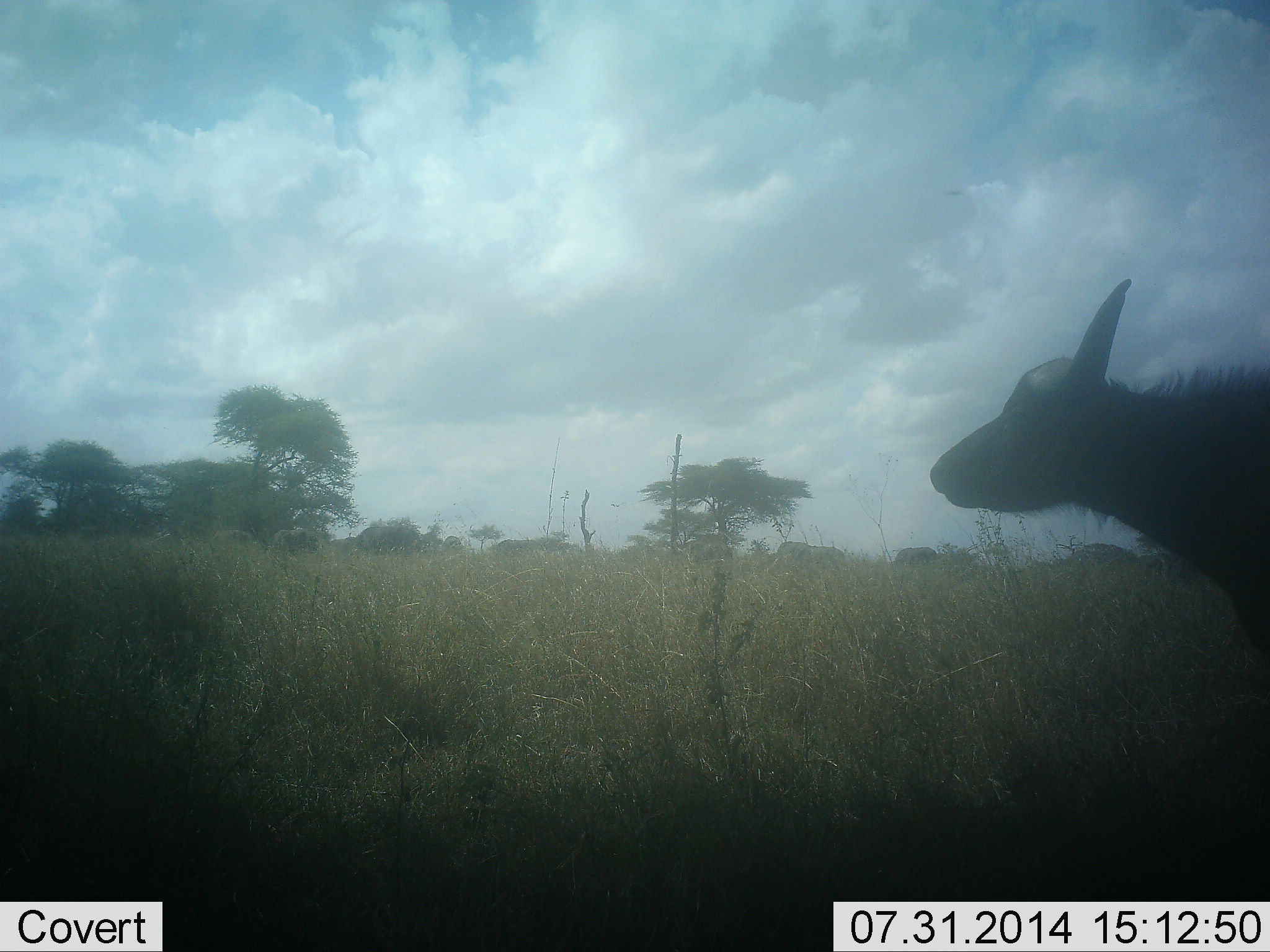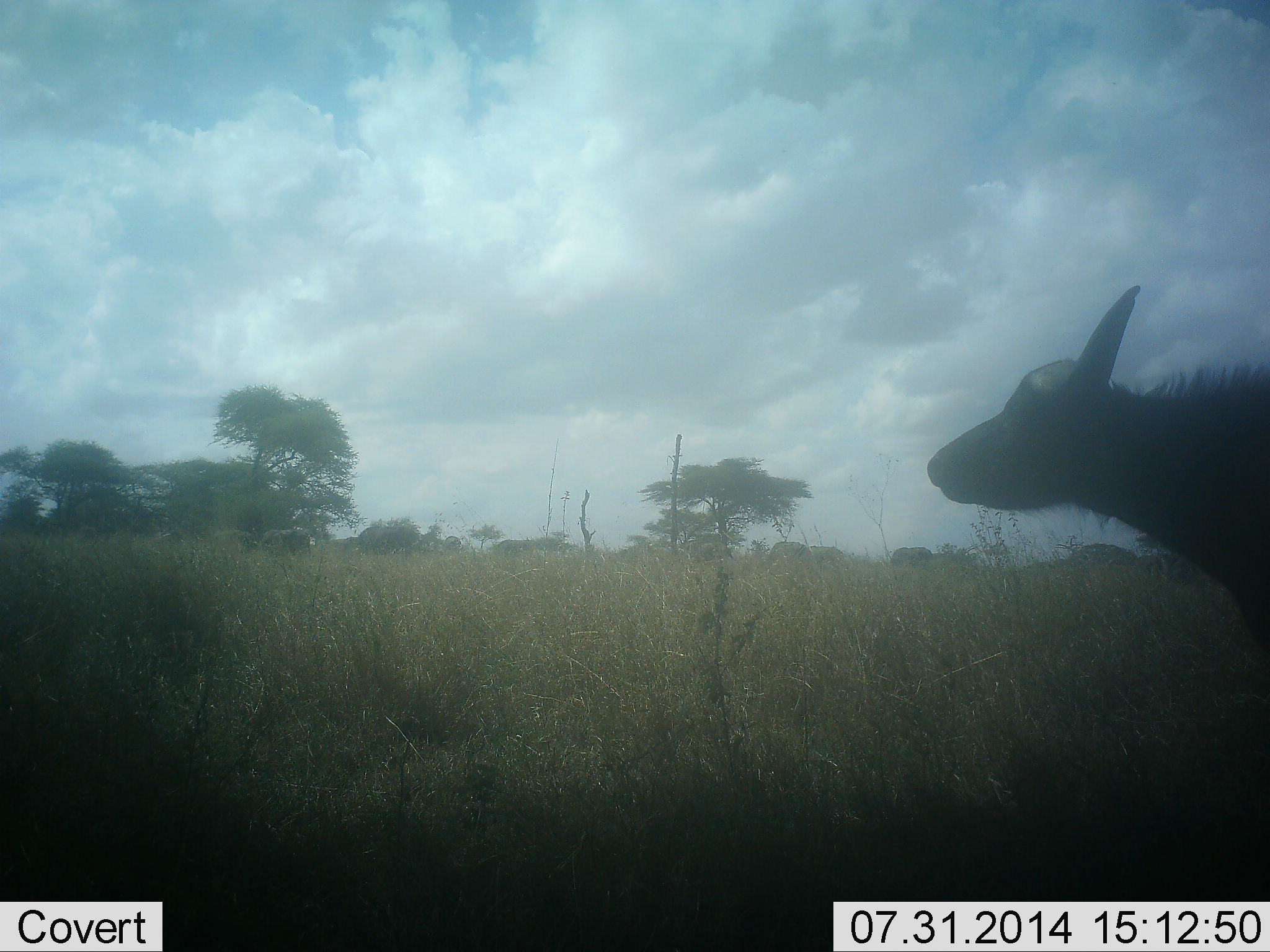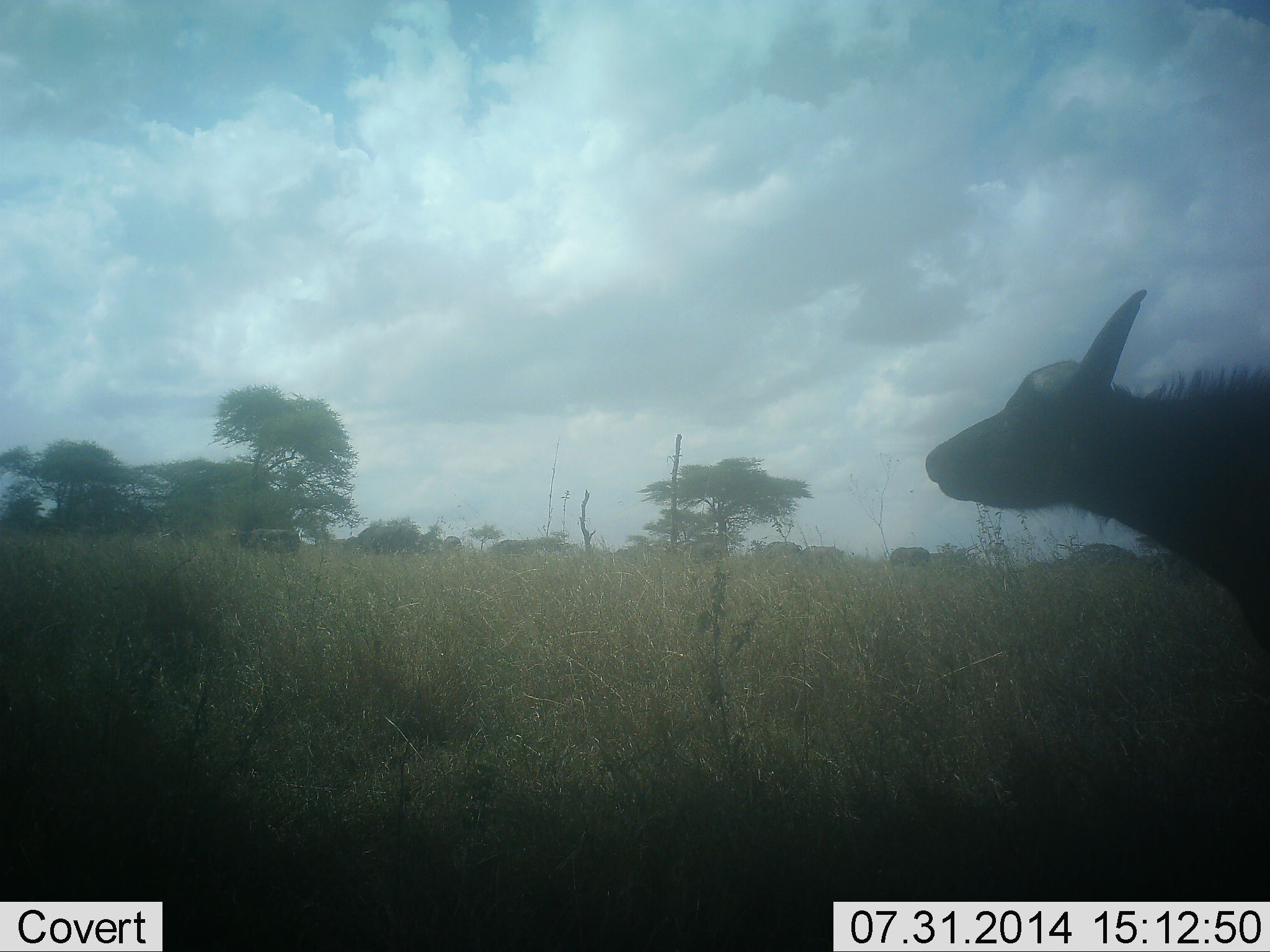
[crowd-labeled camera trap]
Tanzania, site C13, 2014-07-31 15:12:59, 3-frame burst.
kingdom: Animalia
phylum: Chordata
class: Mammalia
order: Artiodactyla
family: Bovidae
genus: Syncerus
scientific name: Syncerus caffer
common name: cape buffalo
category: buffalo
Buffalo (cape buffalo) (Syncerus caffer), count 5. Behavior (volunteer vote fractions): standing 80%, resting 0%, moving 70%, interacting 0%. Young present (vote fraction): 0%. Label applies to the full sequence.